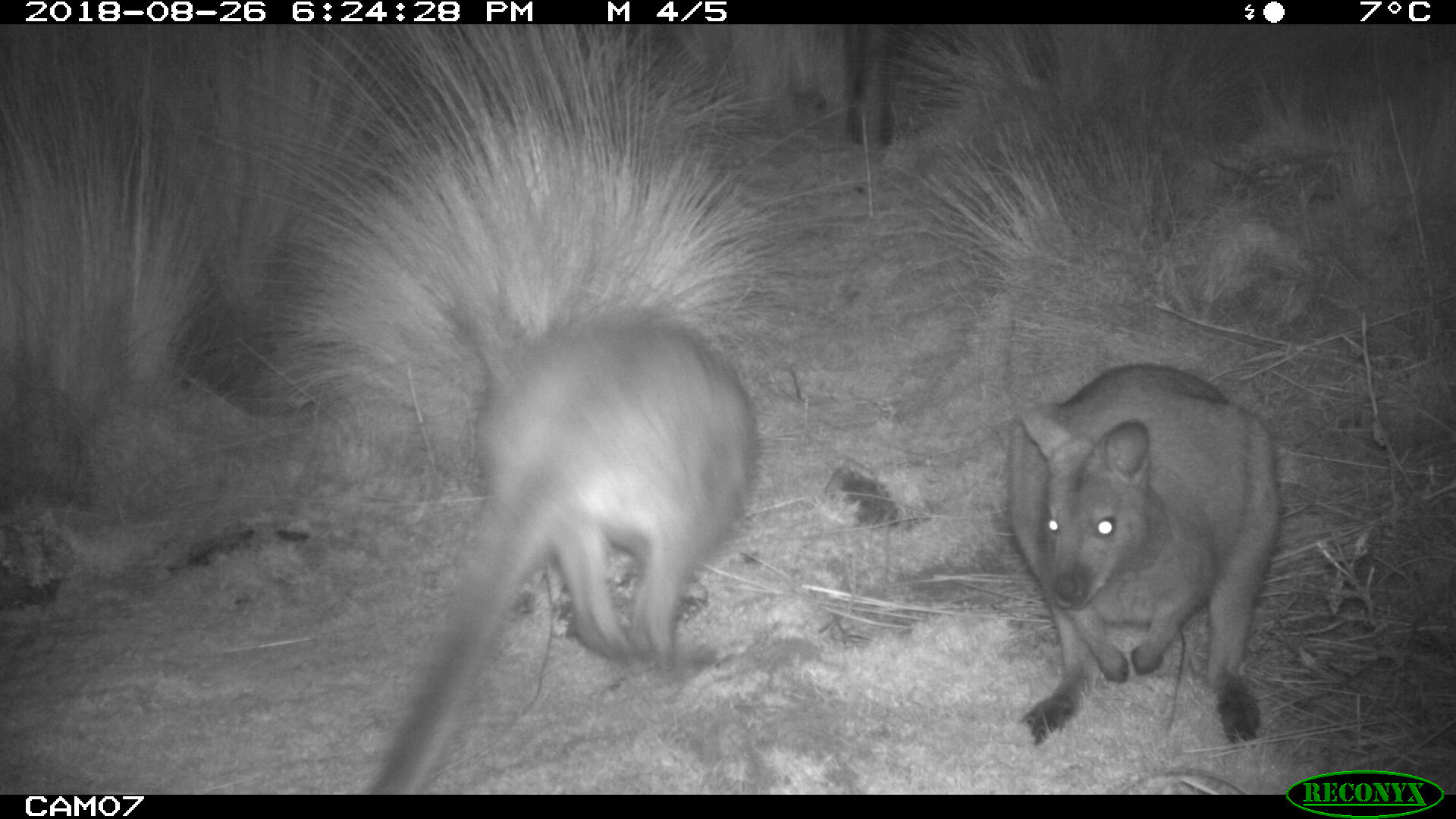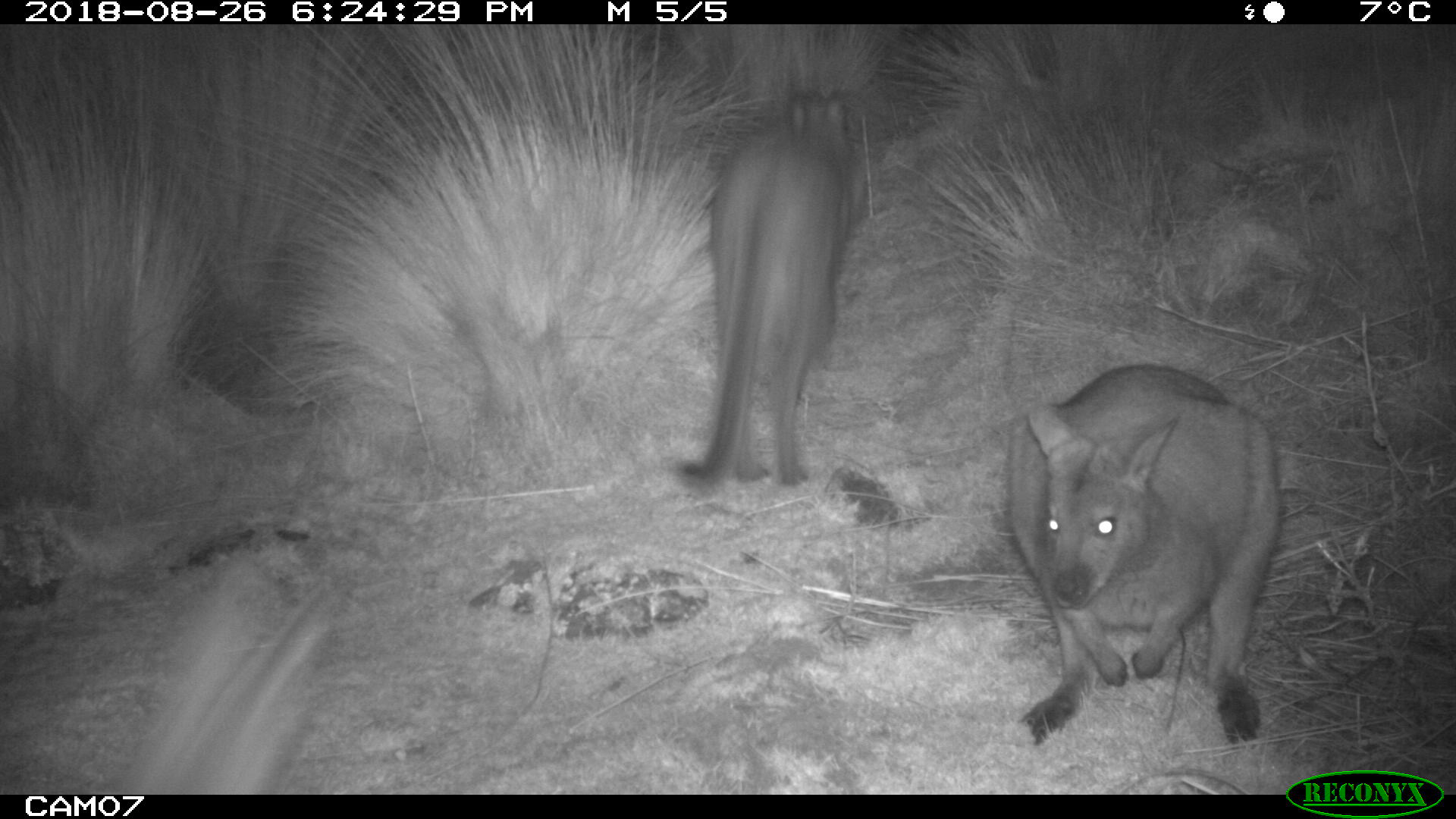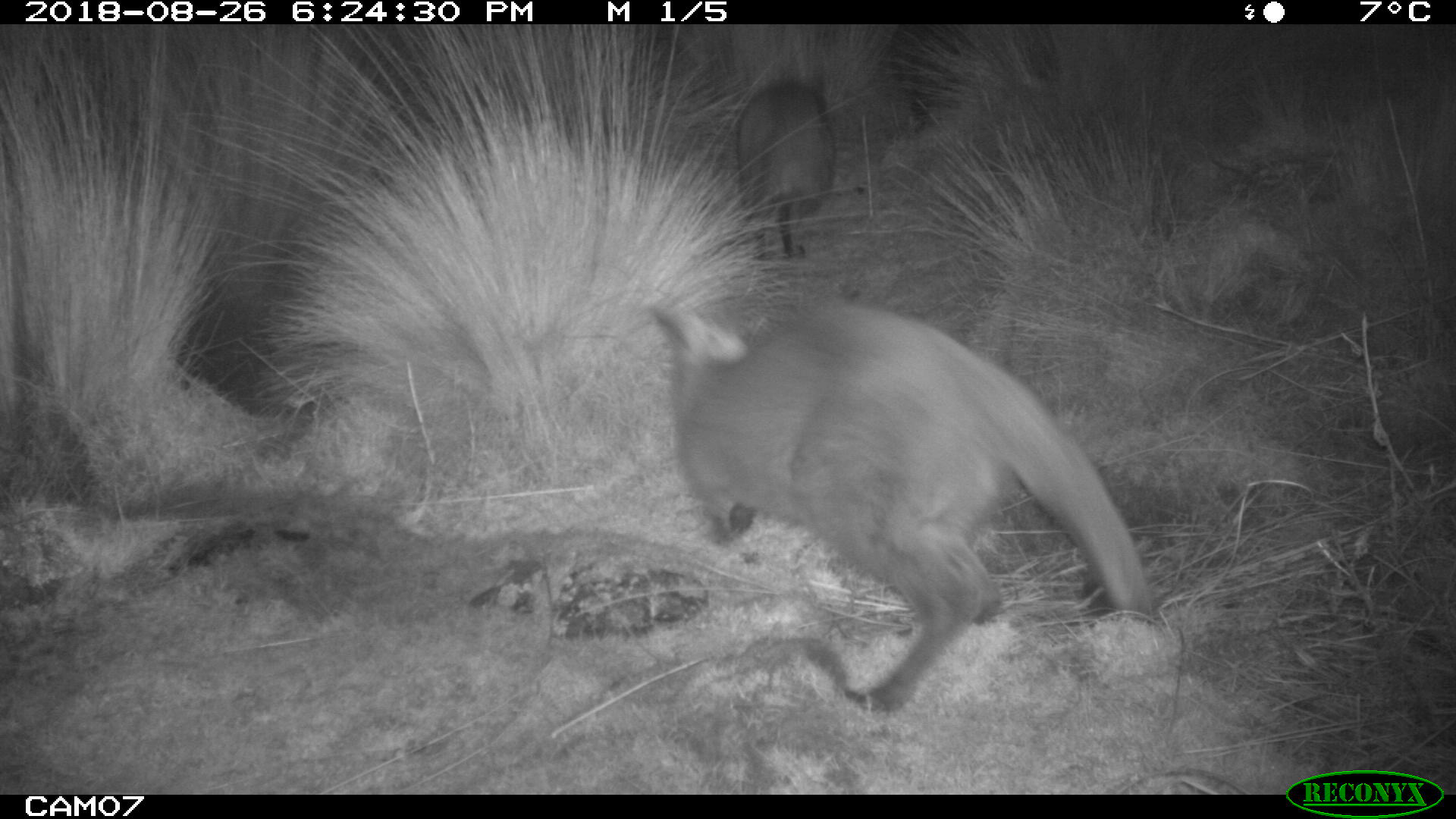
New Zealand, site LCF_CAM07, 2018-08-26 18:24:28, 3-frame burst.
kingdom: Animalia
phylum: Chordata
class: Mammalia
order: Diprotodontia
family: Macropodidae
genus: Notamacropus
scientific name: Notamacropus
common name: wallaby